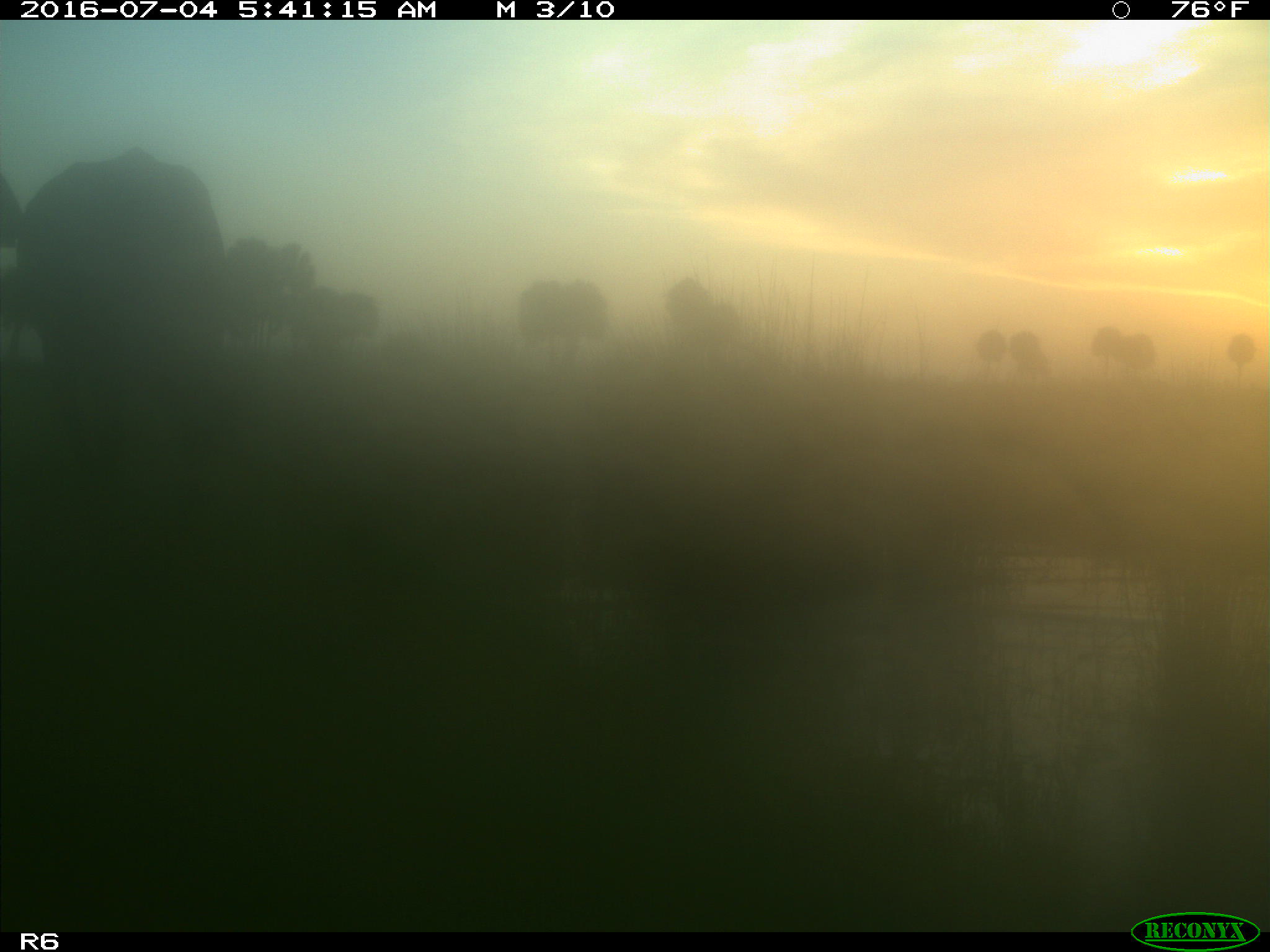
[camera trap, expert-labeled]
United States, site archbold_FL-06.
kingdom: Animalia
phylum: Chordata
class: Mammalia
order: Artiodactyla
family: Bovidae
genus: Bos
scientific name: Bos taurus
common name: domestic cow